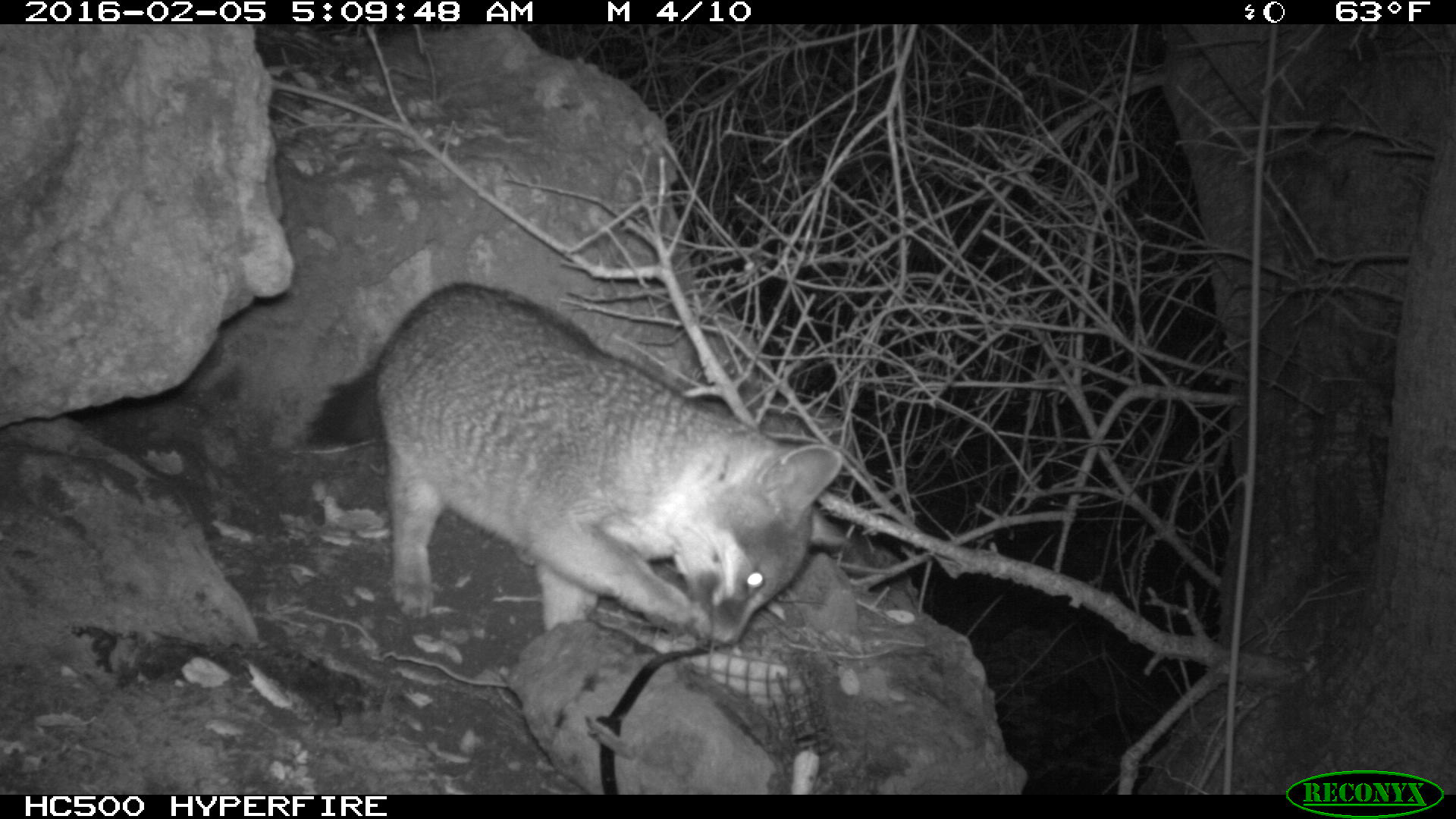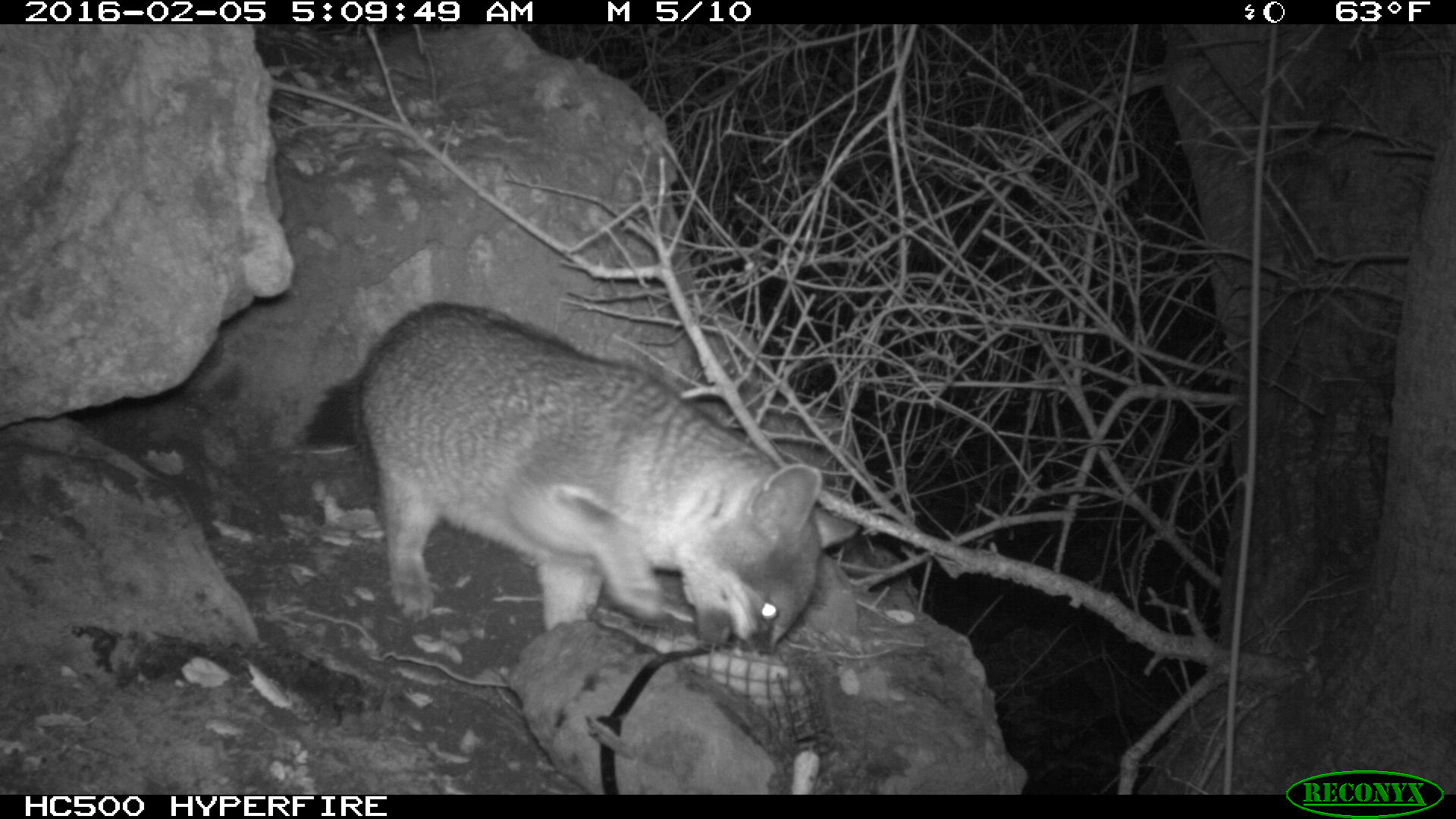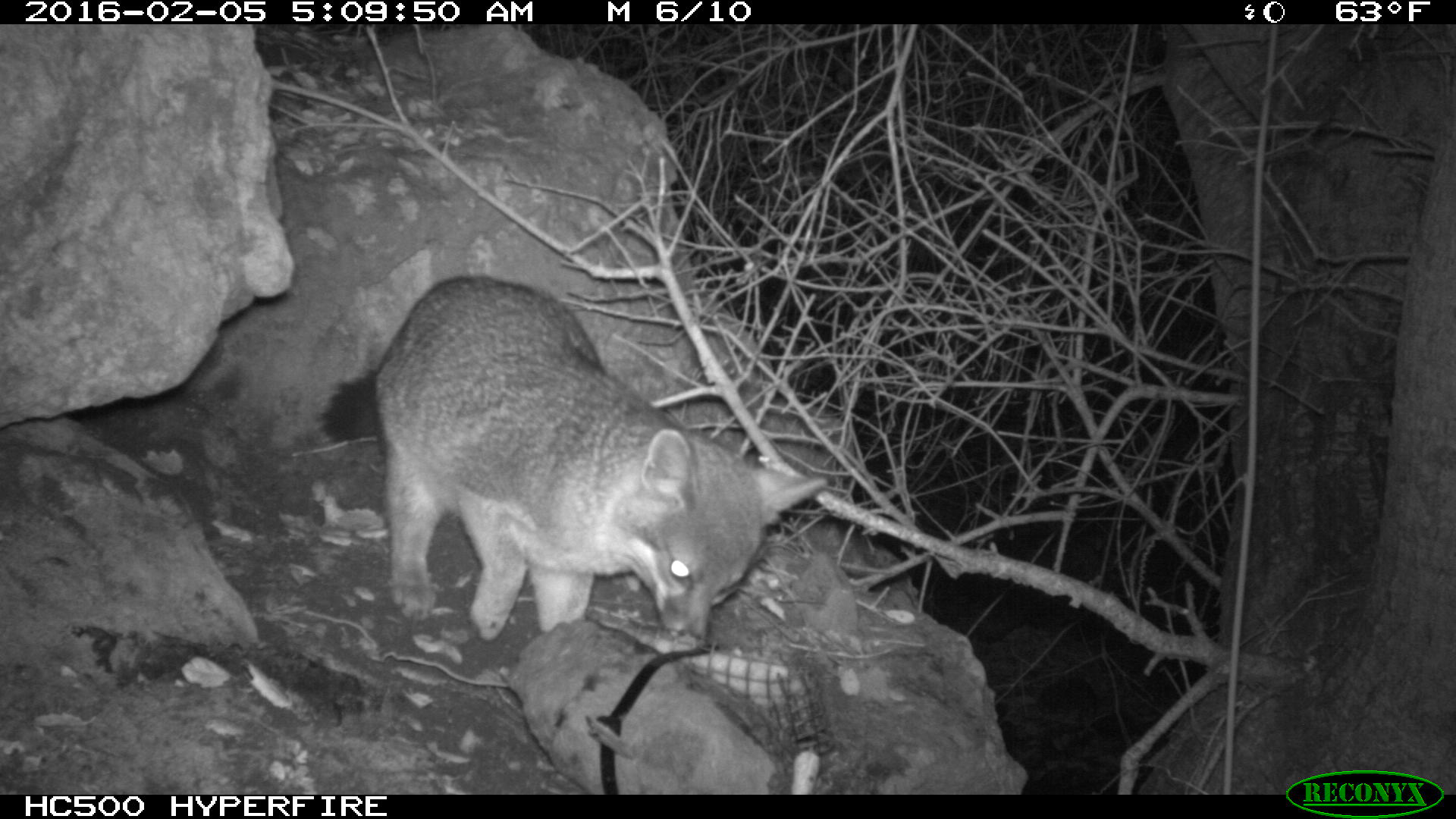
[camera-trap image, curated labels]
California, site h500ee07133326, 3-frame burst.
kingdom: Animalia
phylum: Chordata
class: Mammalia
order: Carnivora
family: Canidae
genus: Urocyon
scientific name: Urocyon littoralis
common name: island fox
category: fox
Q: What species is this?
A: Fox (island fox) (Urocyon littoralis).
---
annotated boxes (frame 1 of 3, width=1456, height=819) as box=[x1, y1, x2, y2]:
fox: box=[308, 284, 846, 648]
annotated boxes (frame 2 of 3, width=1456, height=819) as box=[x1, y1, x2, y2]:
fox: box=[300, 303, 861, 655]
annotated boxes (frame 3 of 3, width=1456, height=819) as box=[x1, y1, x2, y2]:
fox: box=[322, 275, 825, 645]